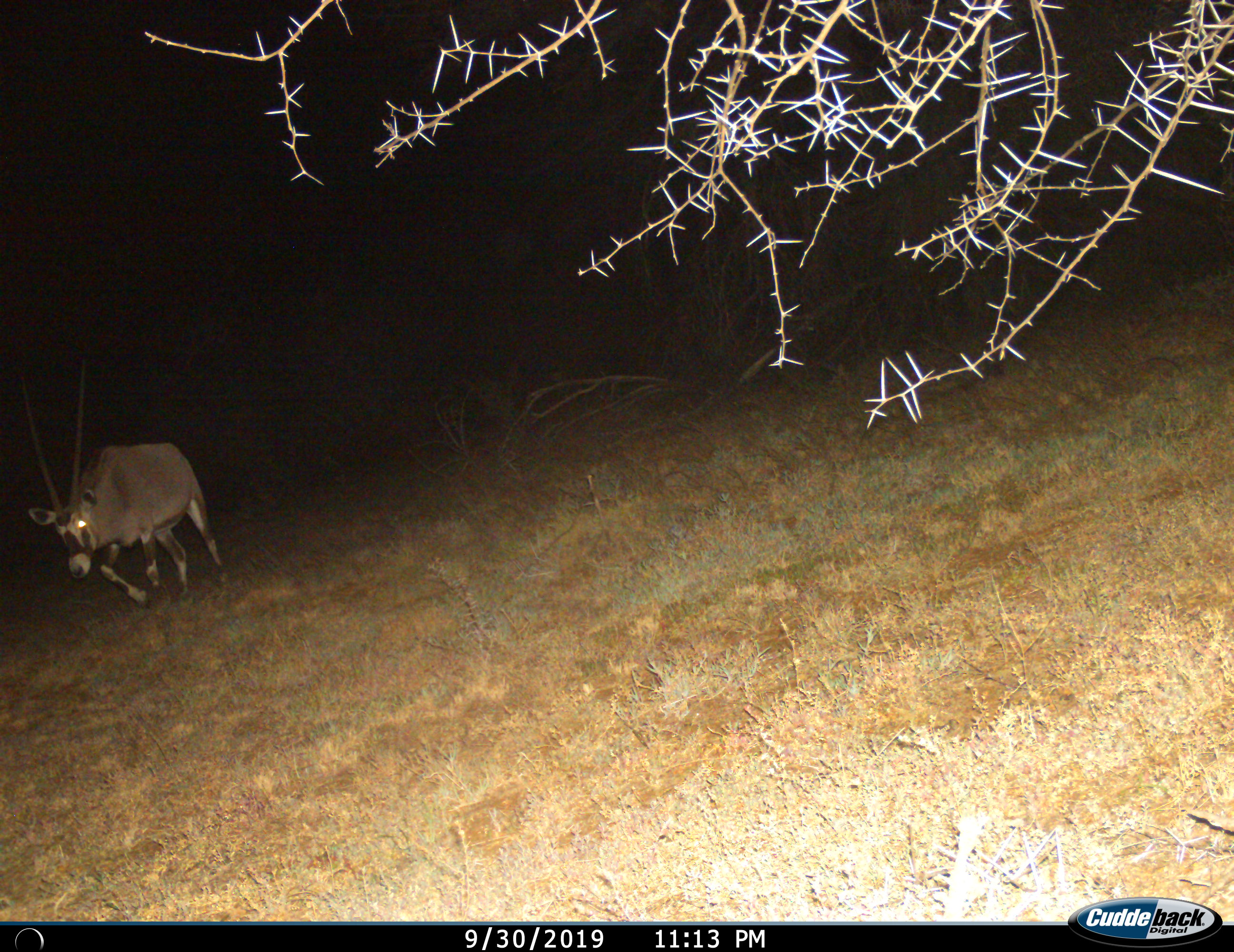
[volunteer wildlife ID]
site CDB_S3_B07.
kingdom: Animalia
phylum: Chordata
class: Mammalia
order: Artiodactyla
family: Bovidae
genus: Oryx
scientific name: Oryx gazella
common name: gemsbok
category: oryx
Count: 1.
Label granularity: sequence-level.